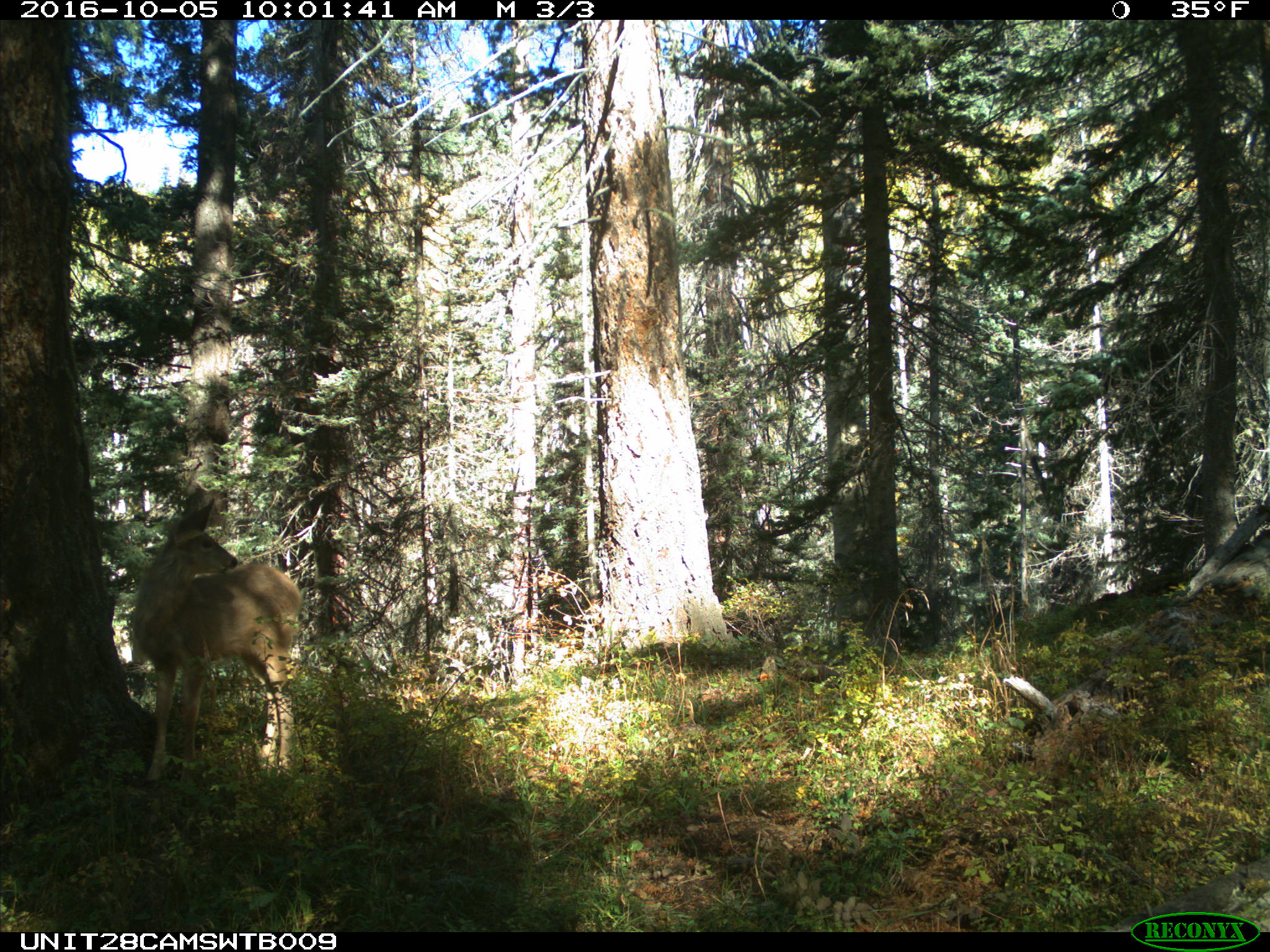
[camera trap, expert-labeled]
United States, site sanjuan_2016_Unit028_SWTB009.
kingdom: Animalia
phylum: Chordata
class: Mammalia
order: Artiodactyla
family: Cervidae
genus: Odocoileus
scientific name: Odocoileus hemionus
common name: mule deer